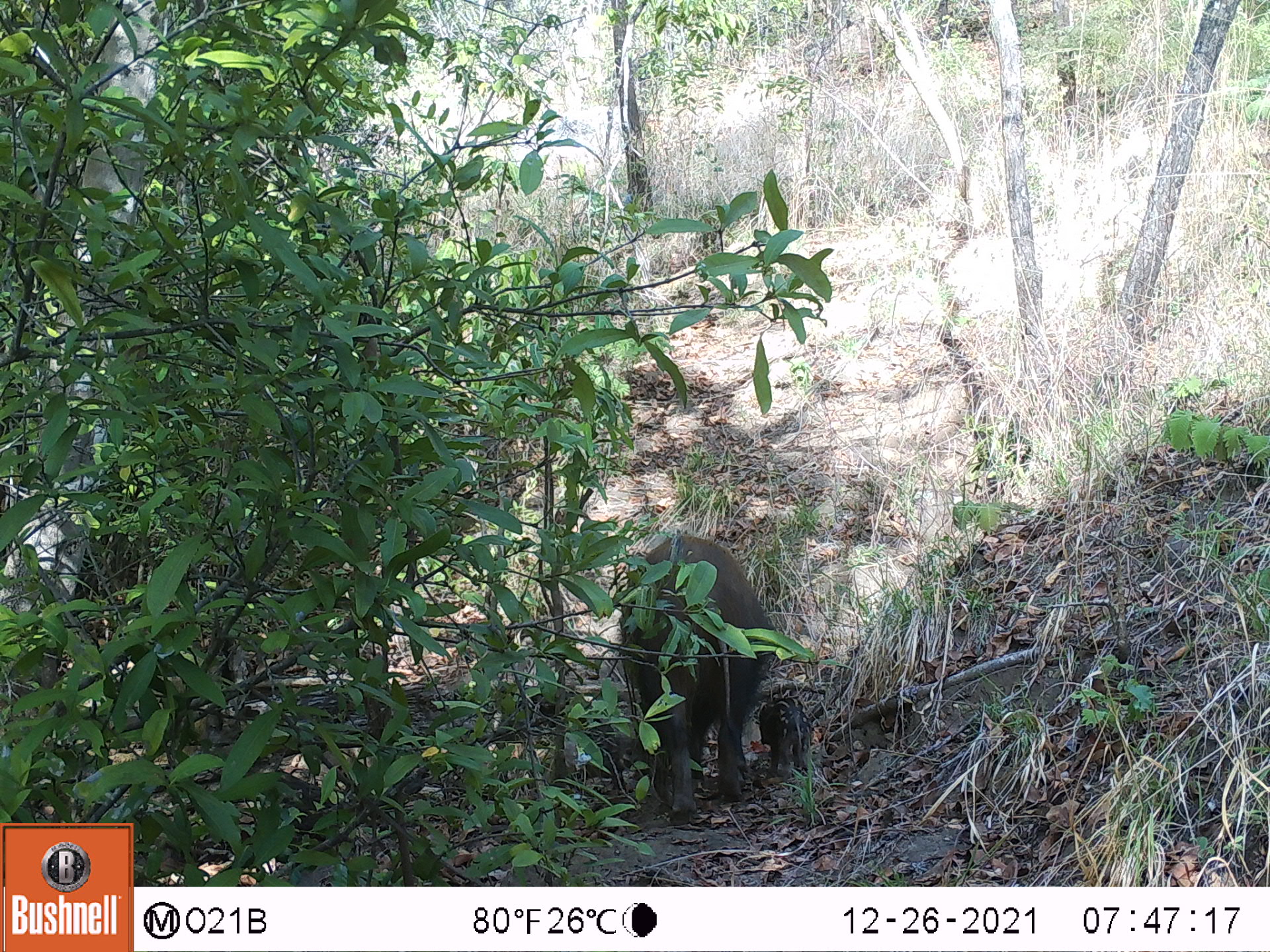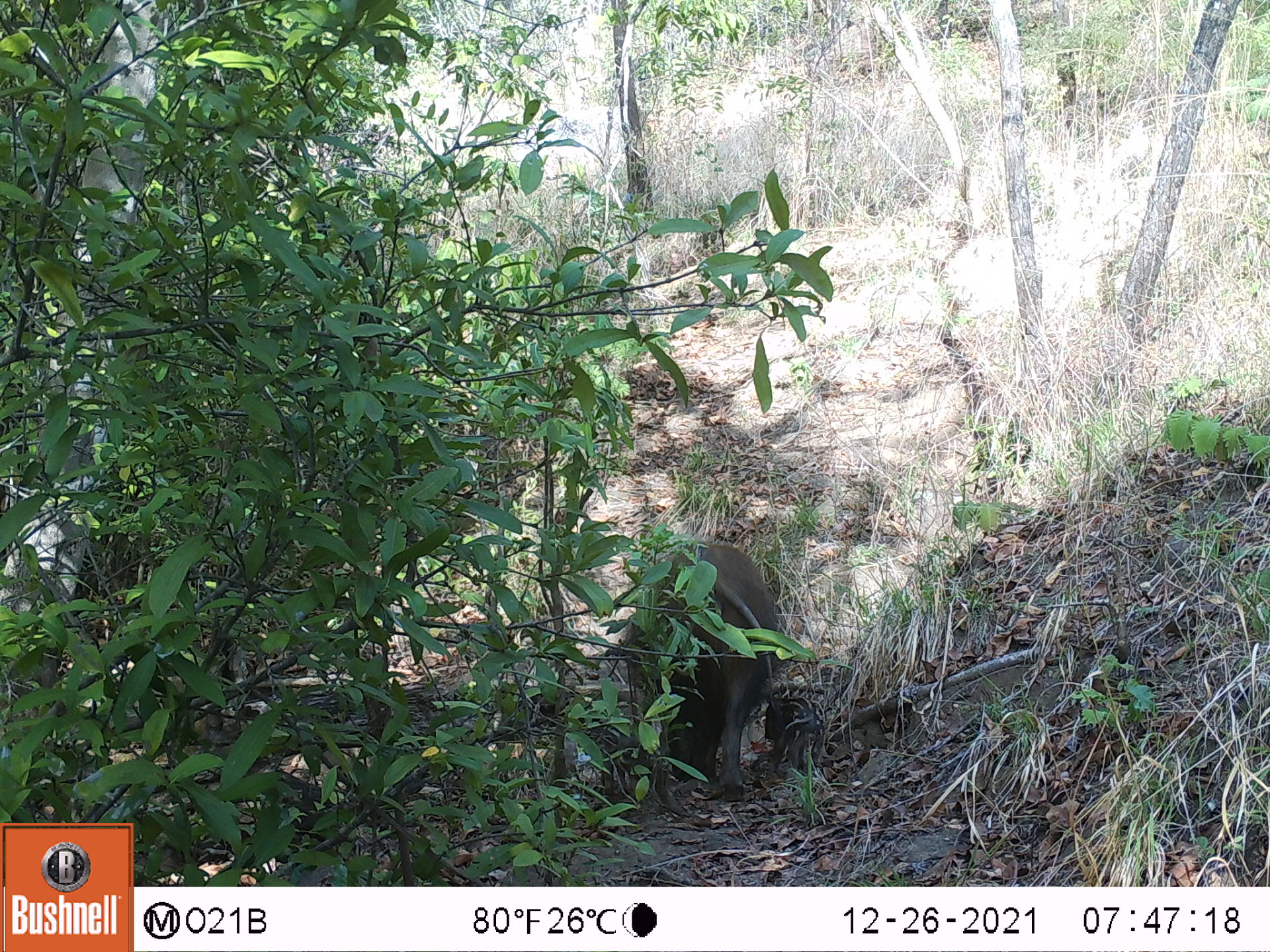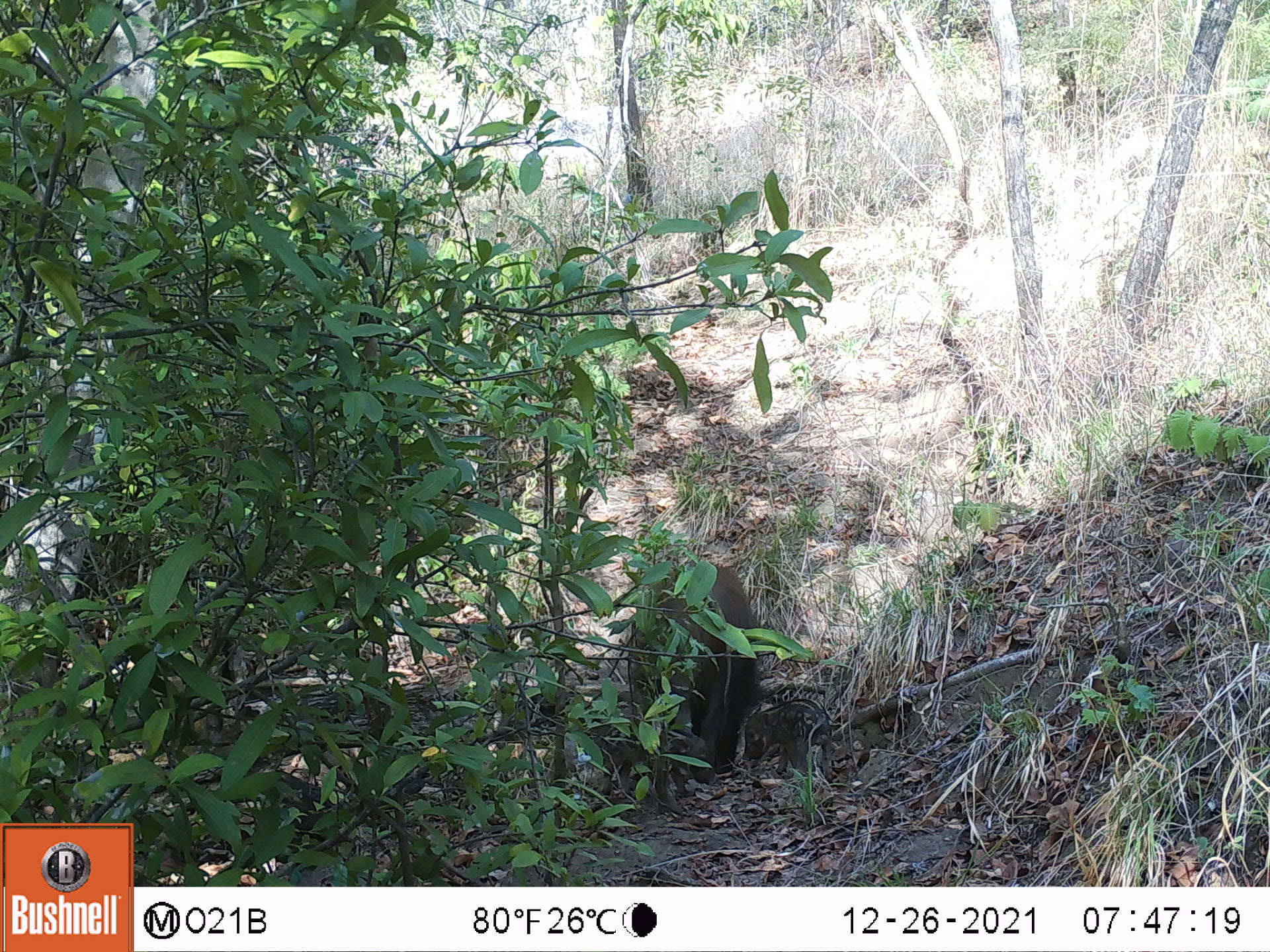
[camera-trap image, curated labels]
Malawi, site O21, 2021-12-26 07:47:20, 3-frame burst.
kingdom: Animalia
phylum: Chordata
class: Mammalia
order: Artiodactyla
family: Suidae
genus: Potamochoerus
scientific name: Potamochoerus larvatus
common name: bushpig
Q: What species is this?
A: Bushpig (Potamochoerus larvatus).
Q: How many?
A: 2.